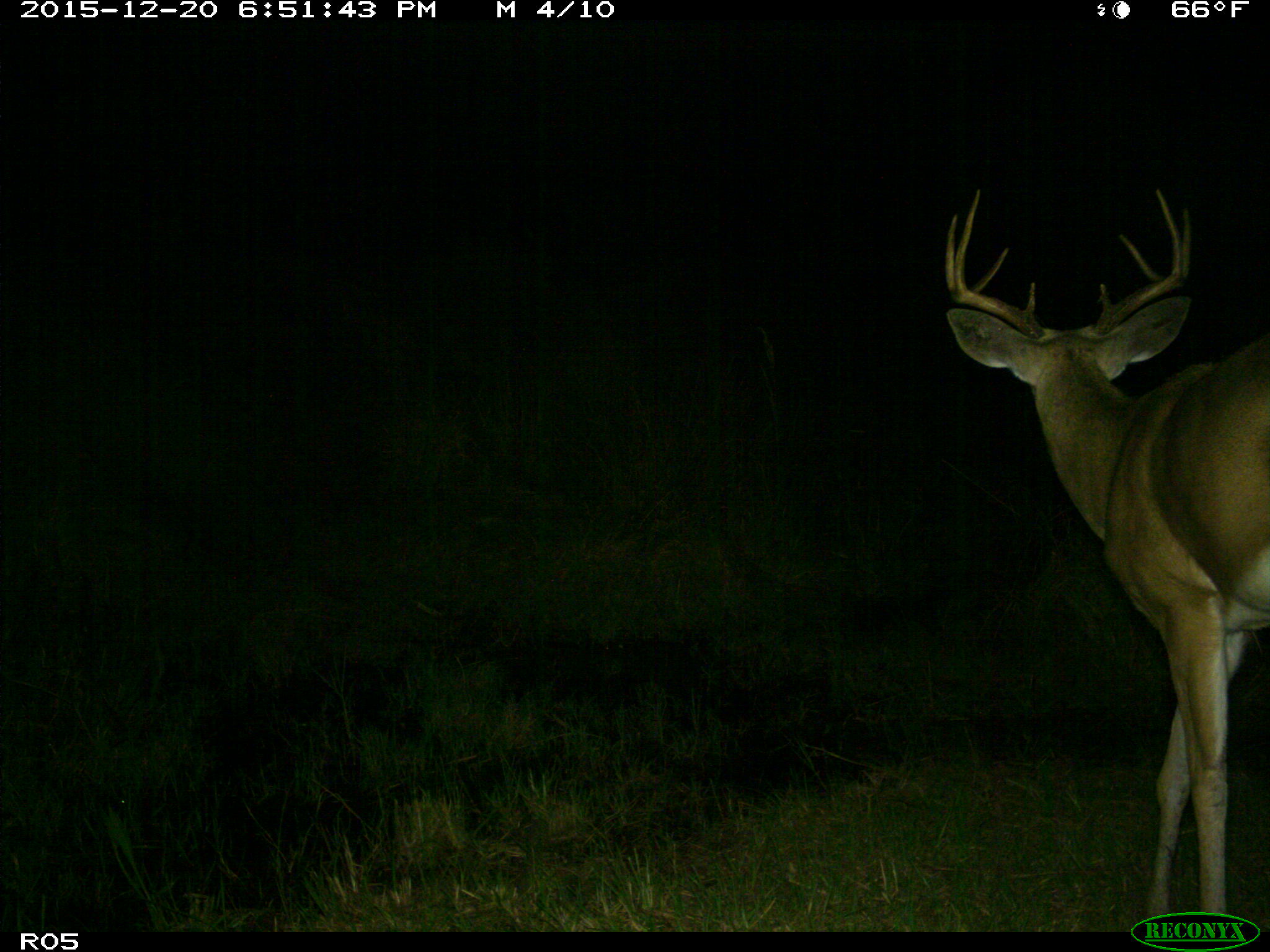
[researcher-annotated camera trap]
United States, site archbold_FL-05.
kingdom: Animalia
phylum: Chordata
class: Mammalia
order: Artiodactyla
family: Cervidae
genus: Odocoileus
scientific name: Odocoileus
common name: deer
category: unidentified deer